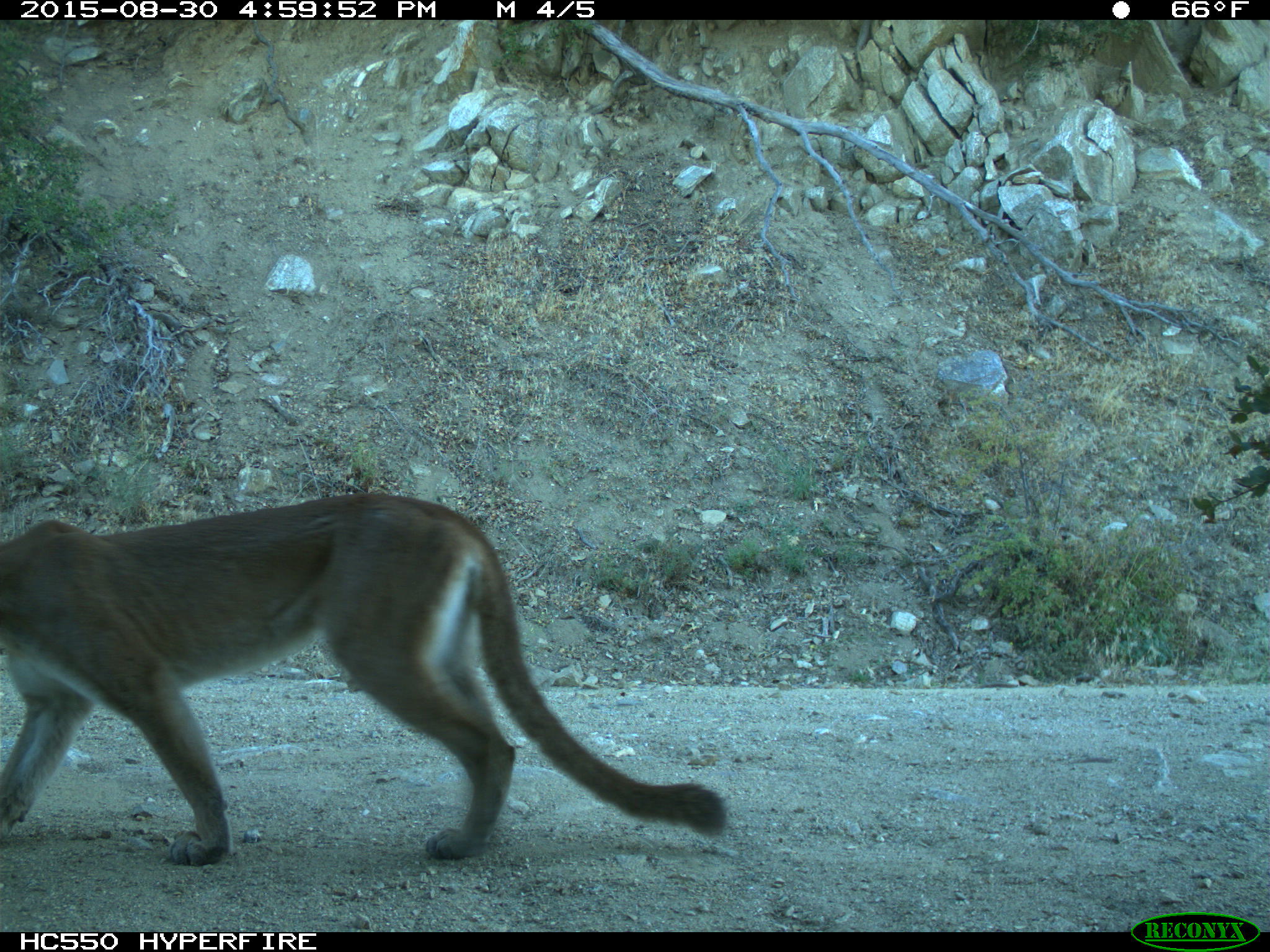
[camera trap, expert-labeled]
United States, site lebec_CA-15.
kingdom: Animalia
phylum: Chordata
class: Mammalia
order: Carnivora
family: Felidae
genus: Puma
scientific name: Puma concolor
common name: mountain lion